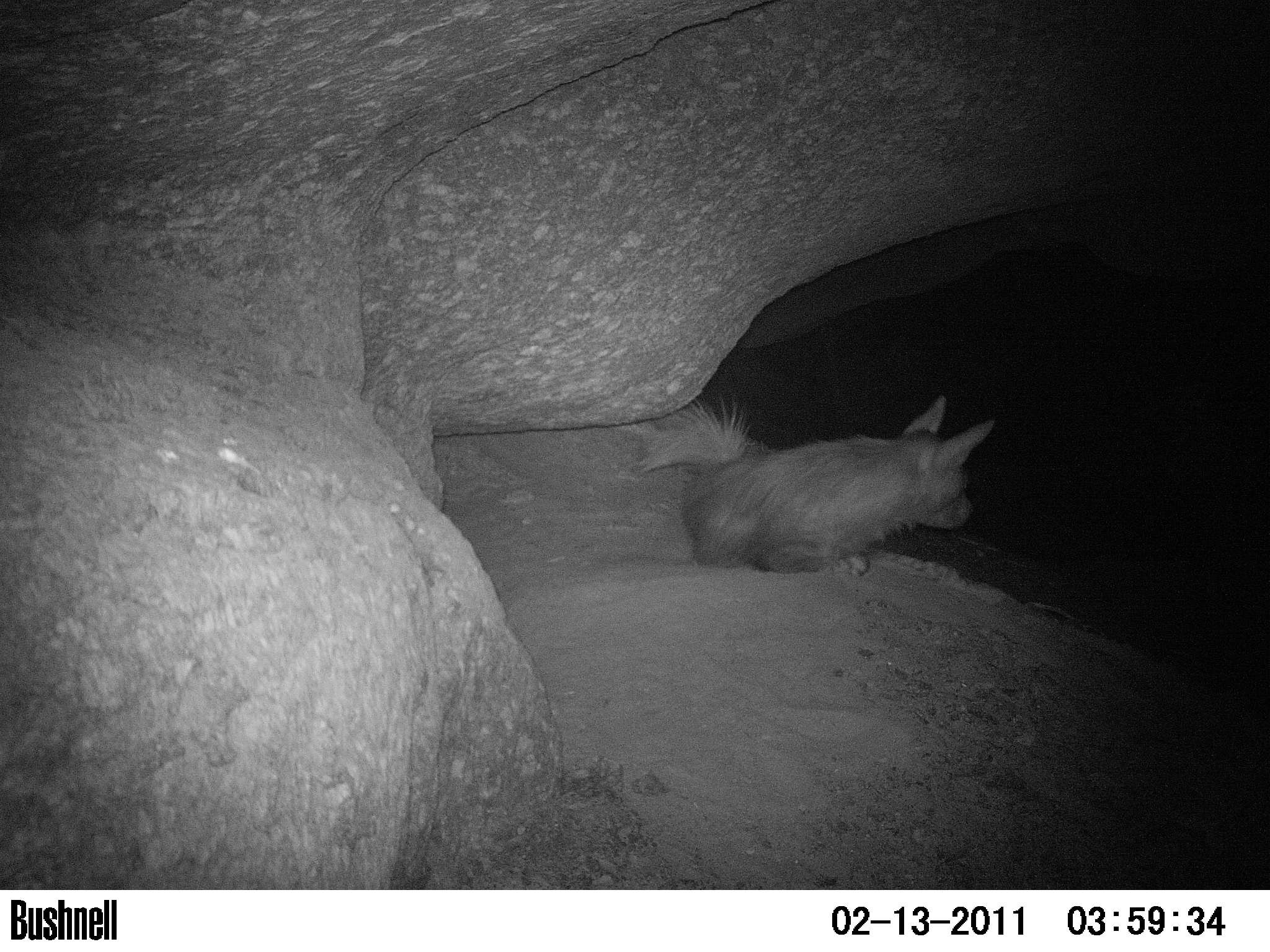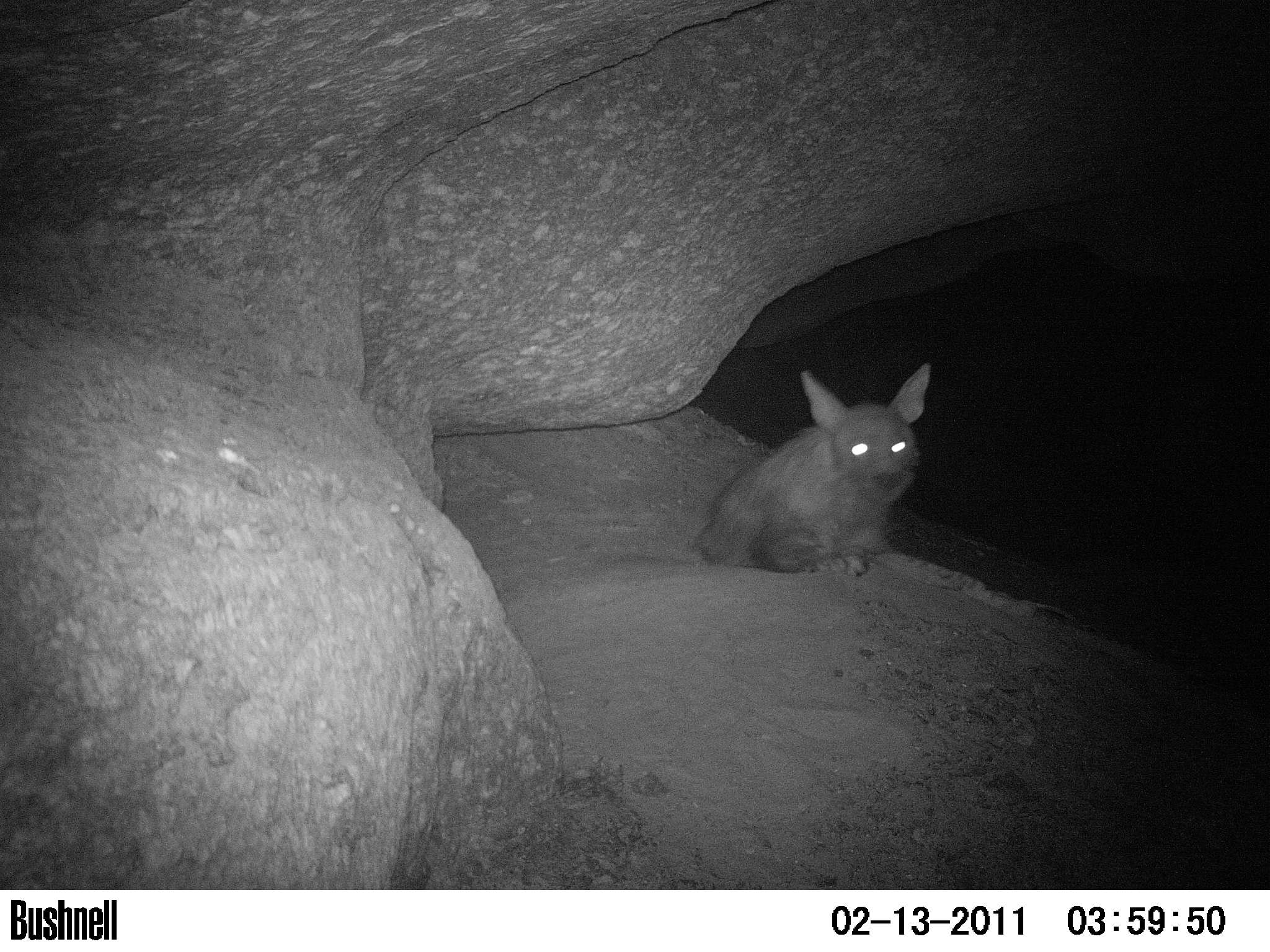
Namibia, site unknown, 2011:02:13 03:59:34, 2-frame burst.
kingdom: Animalia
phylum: Chordata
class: Mammalia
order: Carnivora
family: Hyaenidae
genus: Parahyaena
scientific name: Parahyaena brunnea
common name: brown hyena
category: hyaena brunnea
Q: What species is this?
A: Hyaena brunnea (brown hyena) (Parahyaena brunnea).